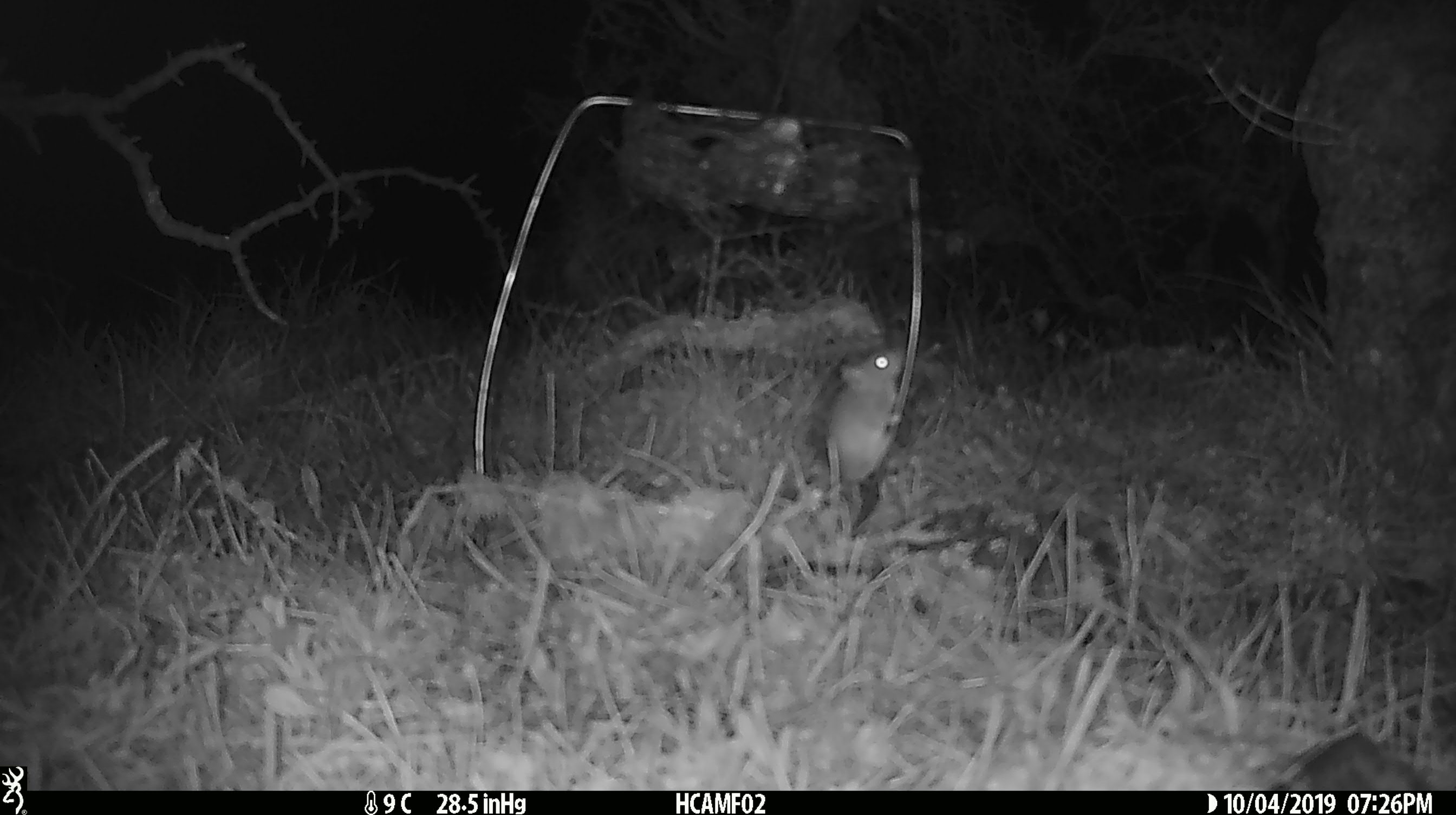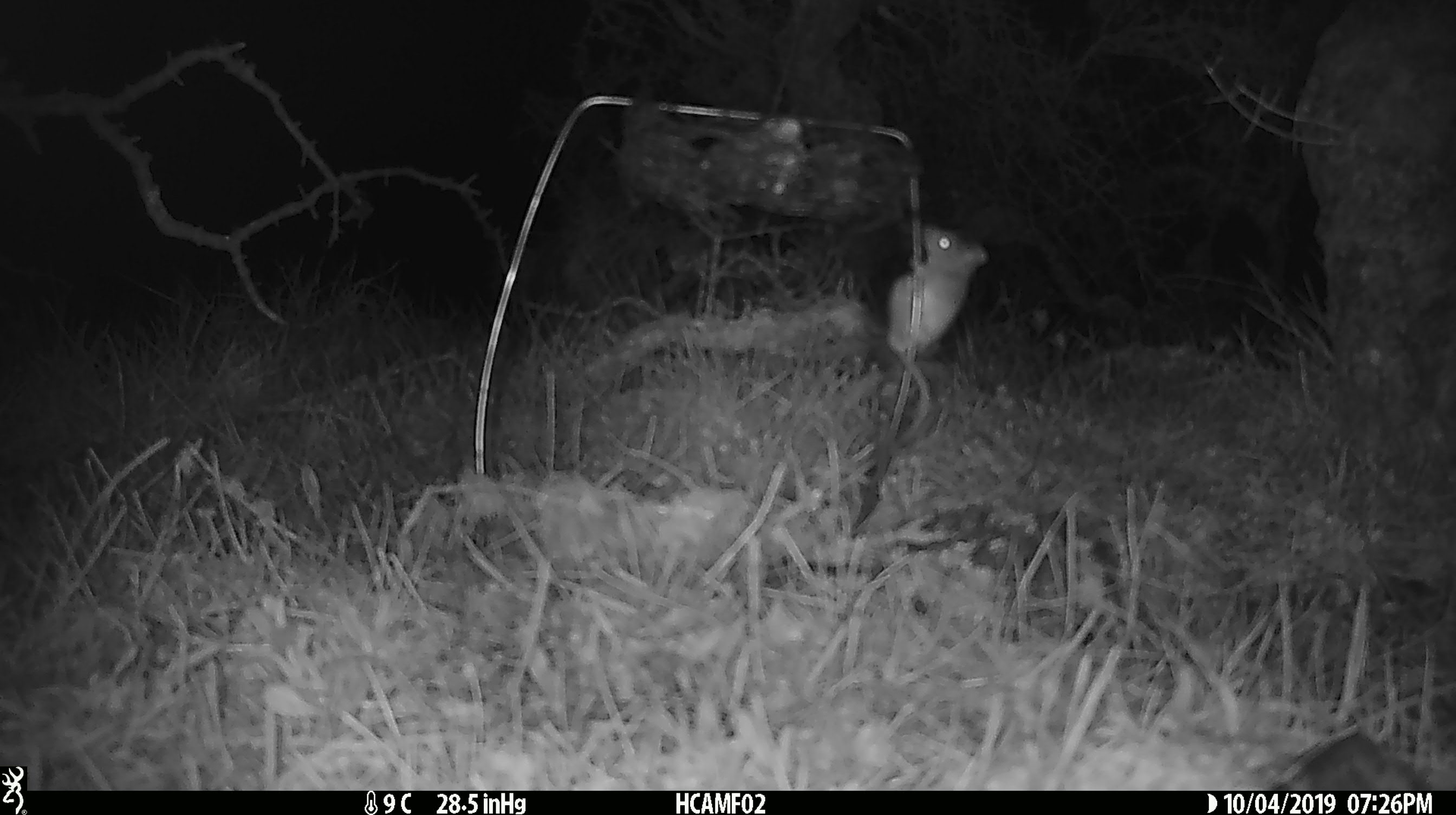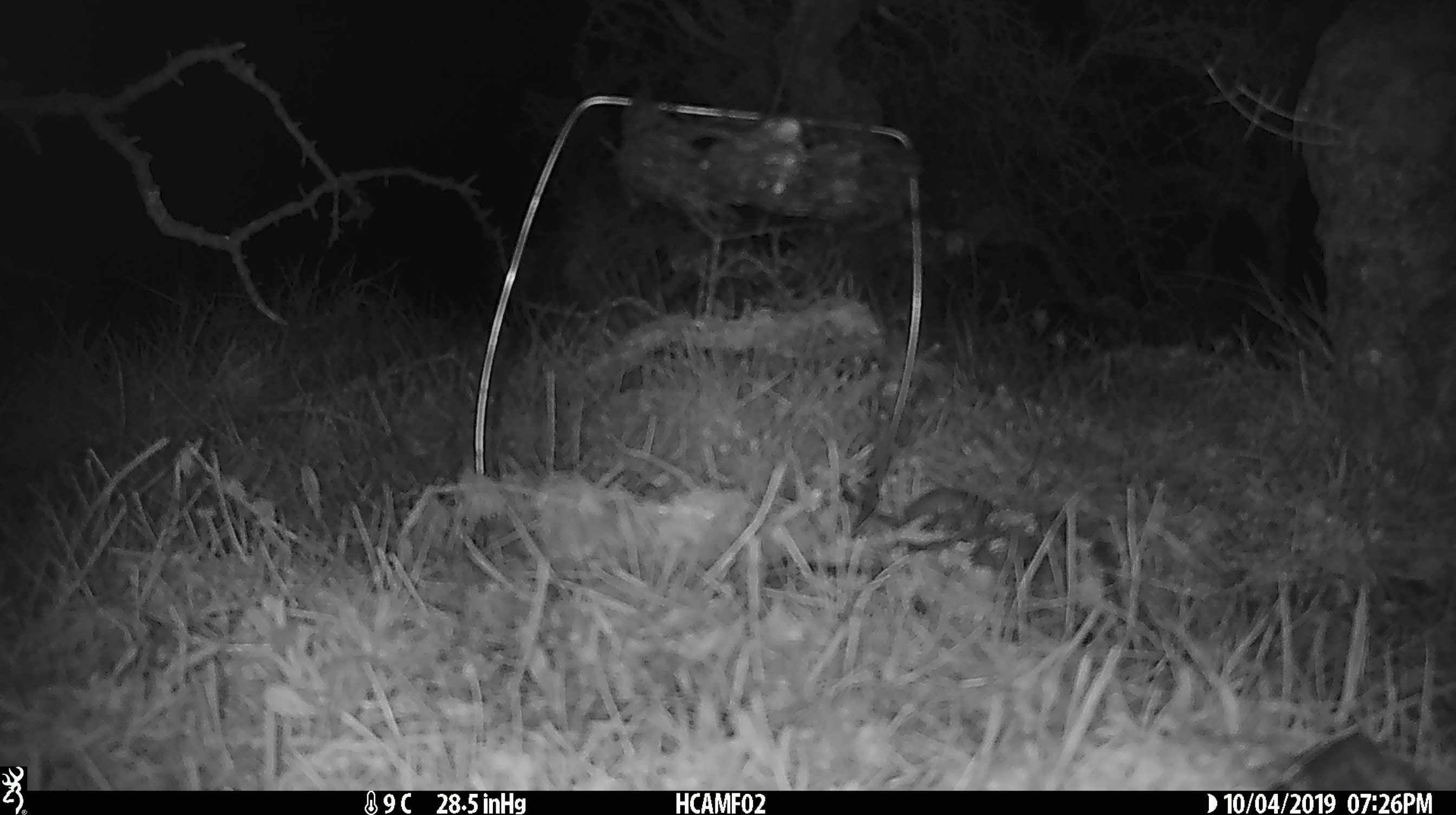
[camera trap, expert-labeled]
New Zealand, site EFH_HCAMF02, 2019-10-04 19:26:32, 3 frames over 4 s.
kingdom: Animalia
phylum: Chordata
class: Mammalia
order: Rodentia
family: Muridae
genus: Mus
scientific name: Mus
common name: mouse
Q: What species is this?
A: Mouse (Mus).